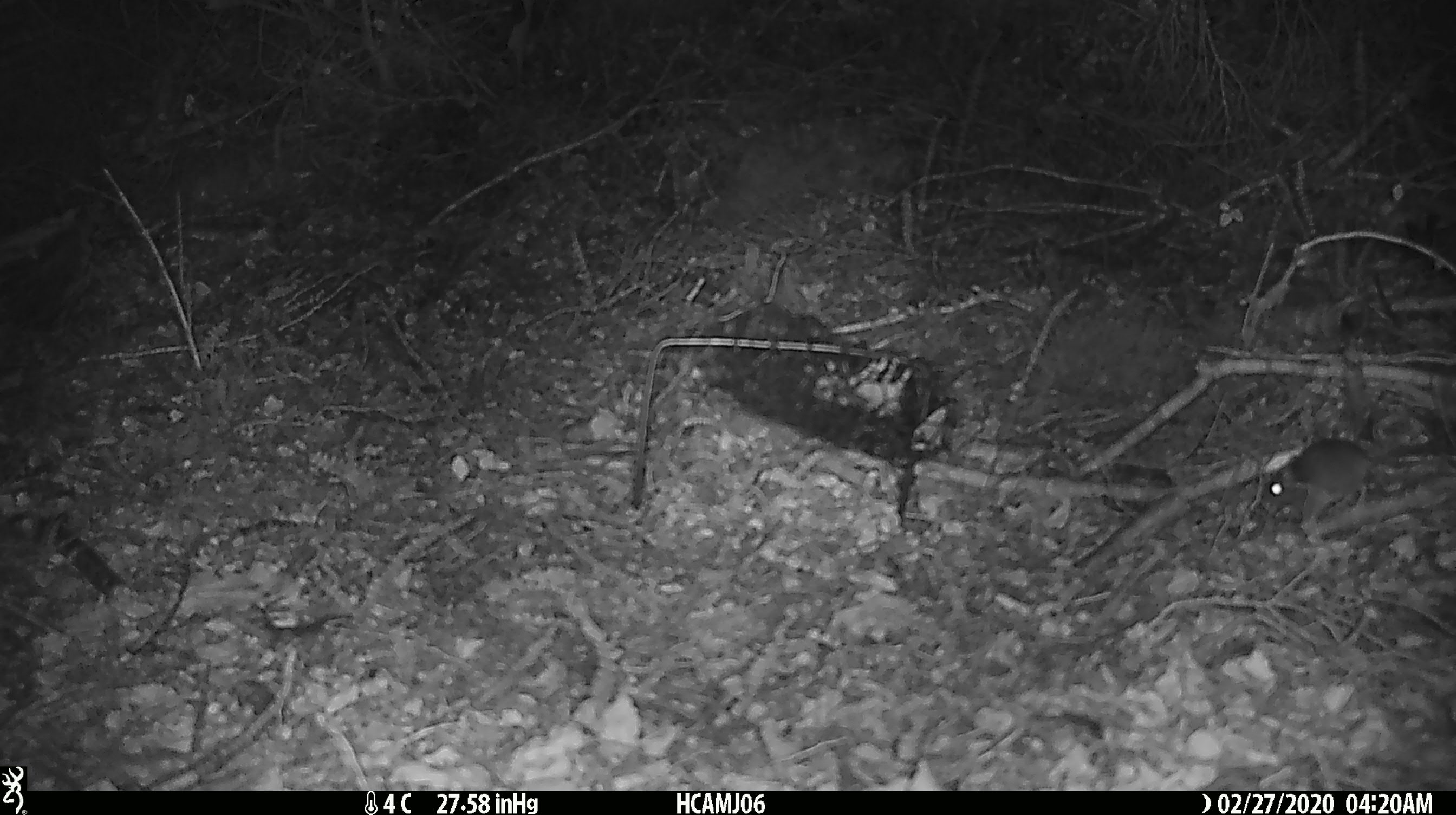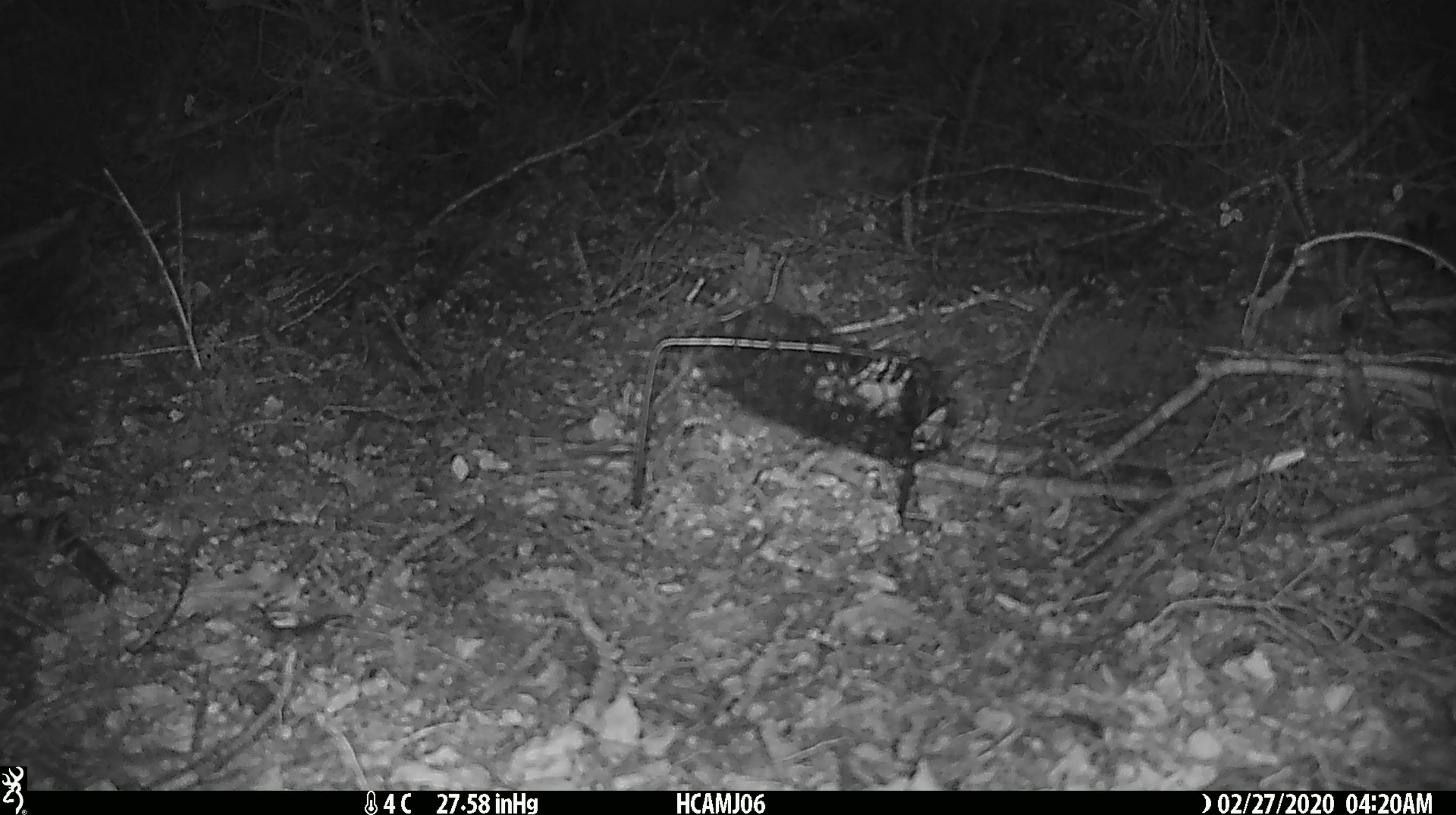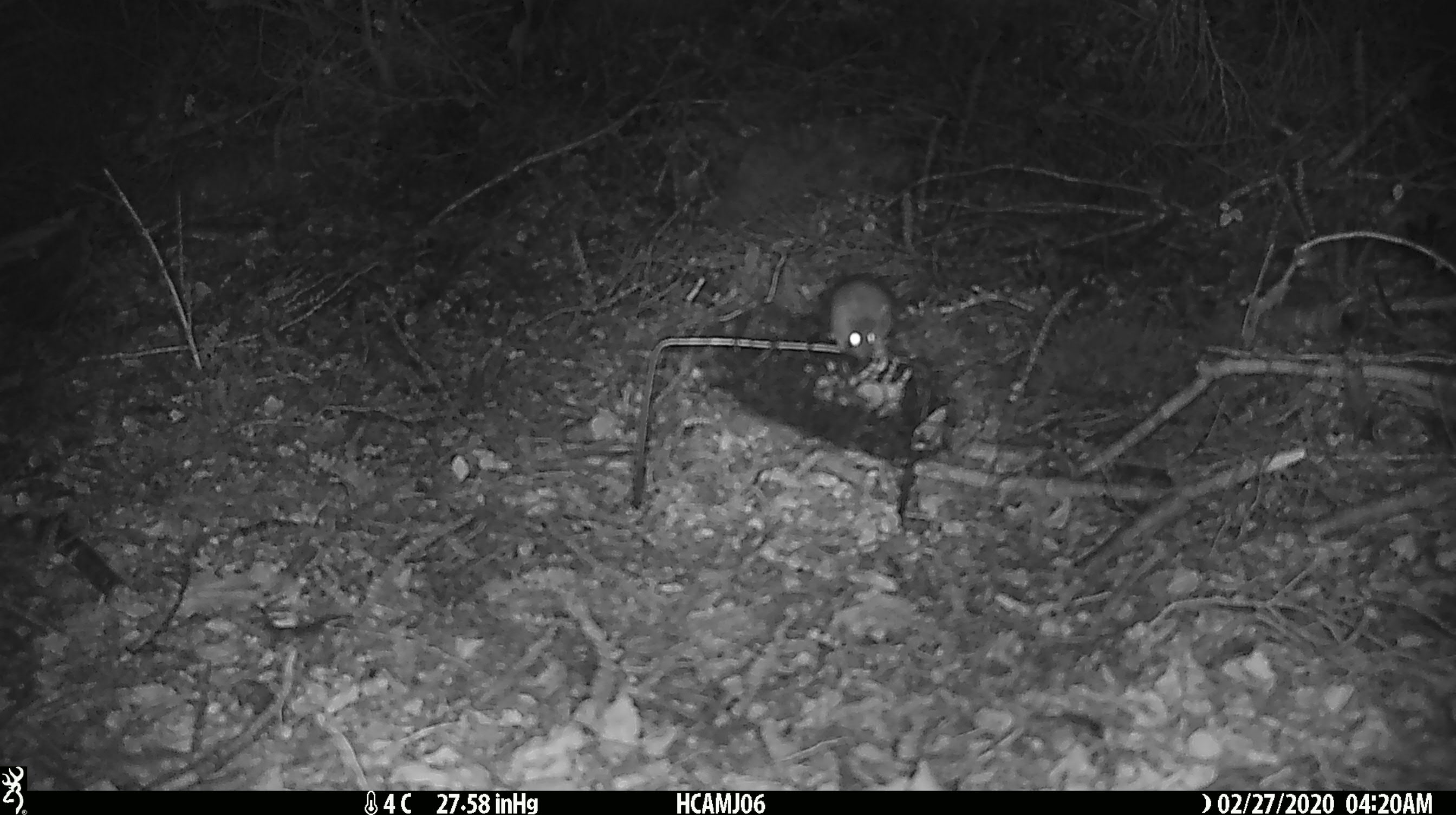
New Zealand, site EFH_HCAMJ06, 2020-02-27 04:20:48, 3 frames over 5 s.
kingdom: Animalia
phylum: Chordata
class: Mammalia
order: Rodentia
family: Muridae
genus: Mus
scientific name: Mus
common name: mouse